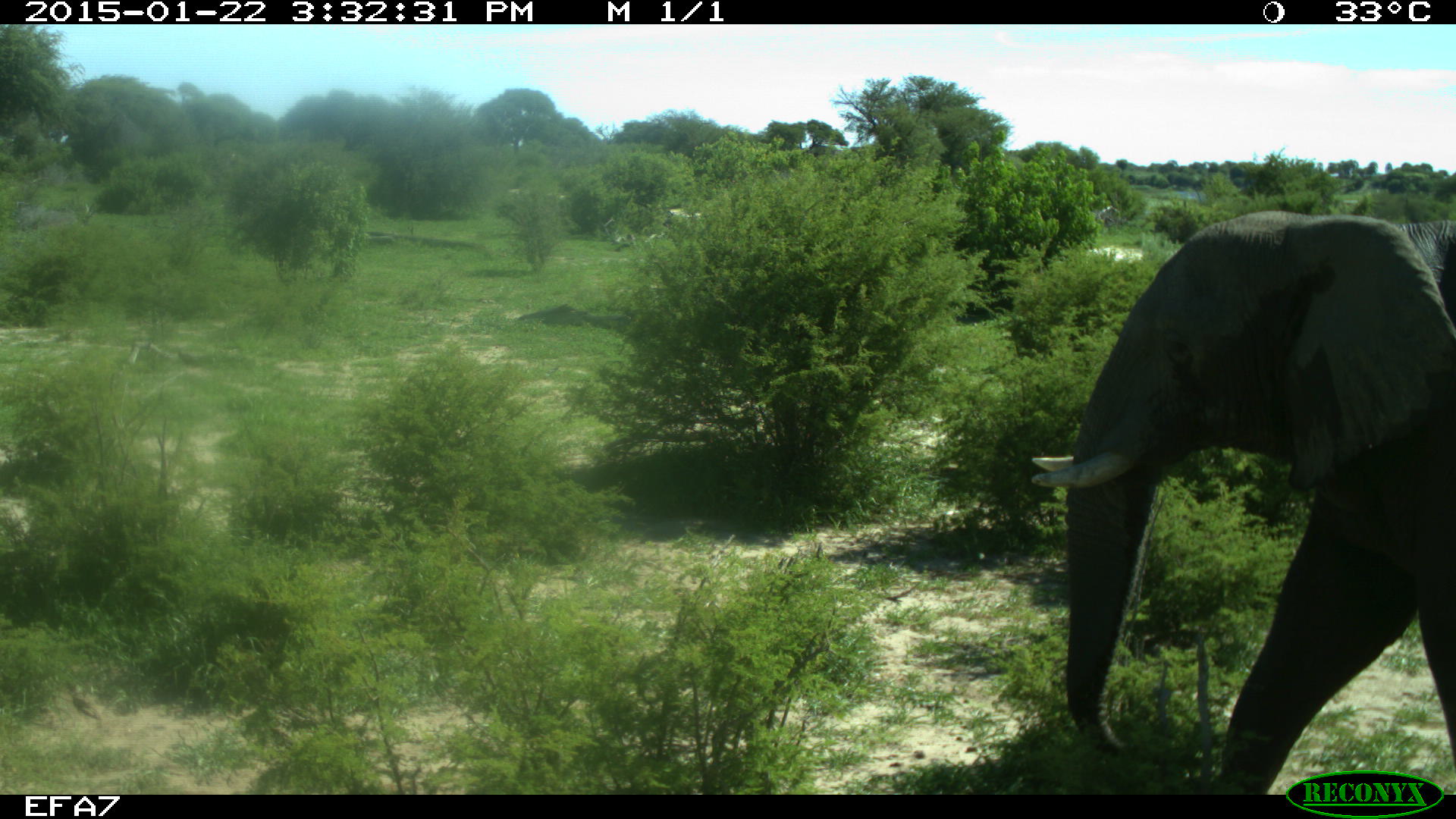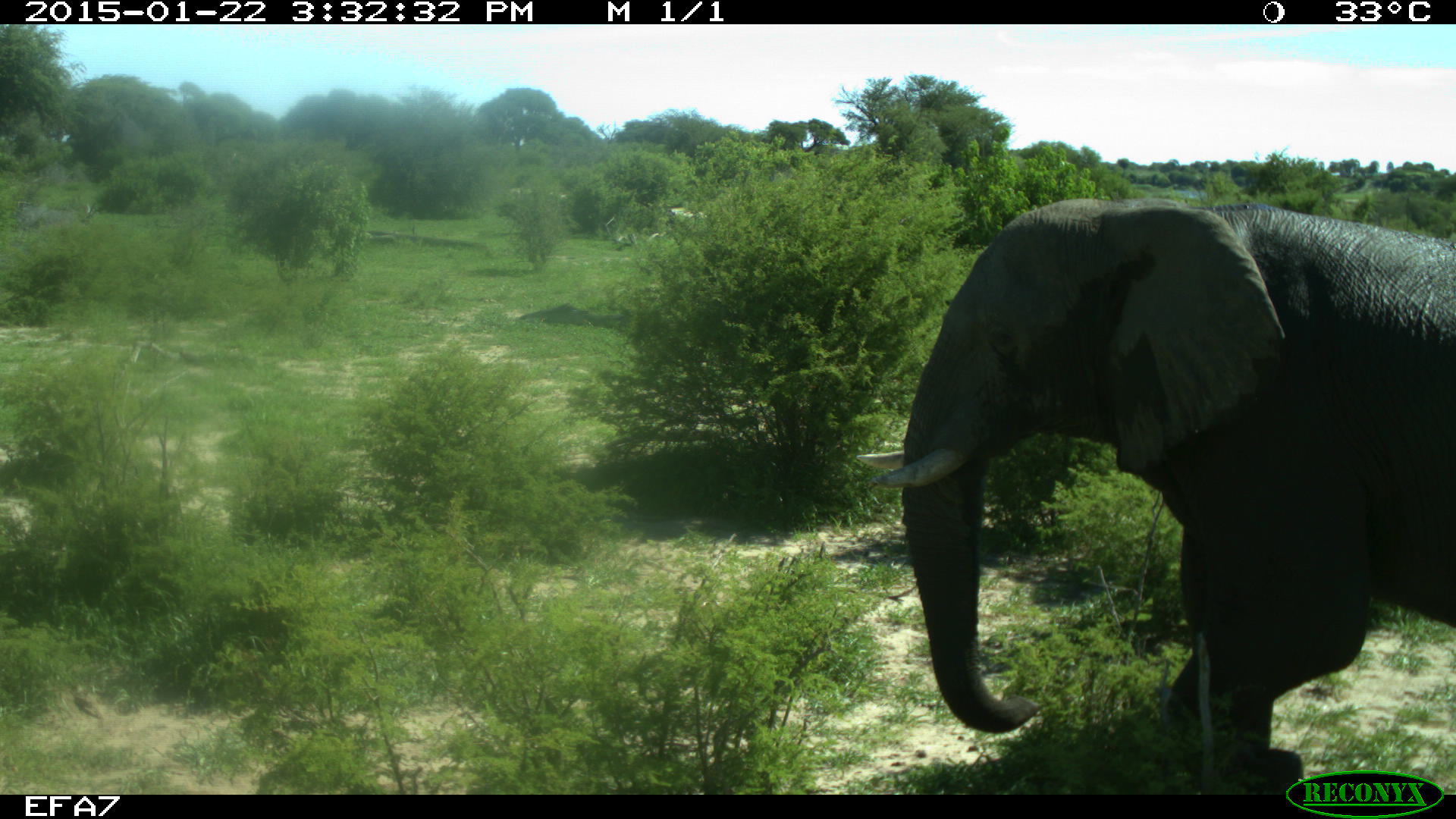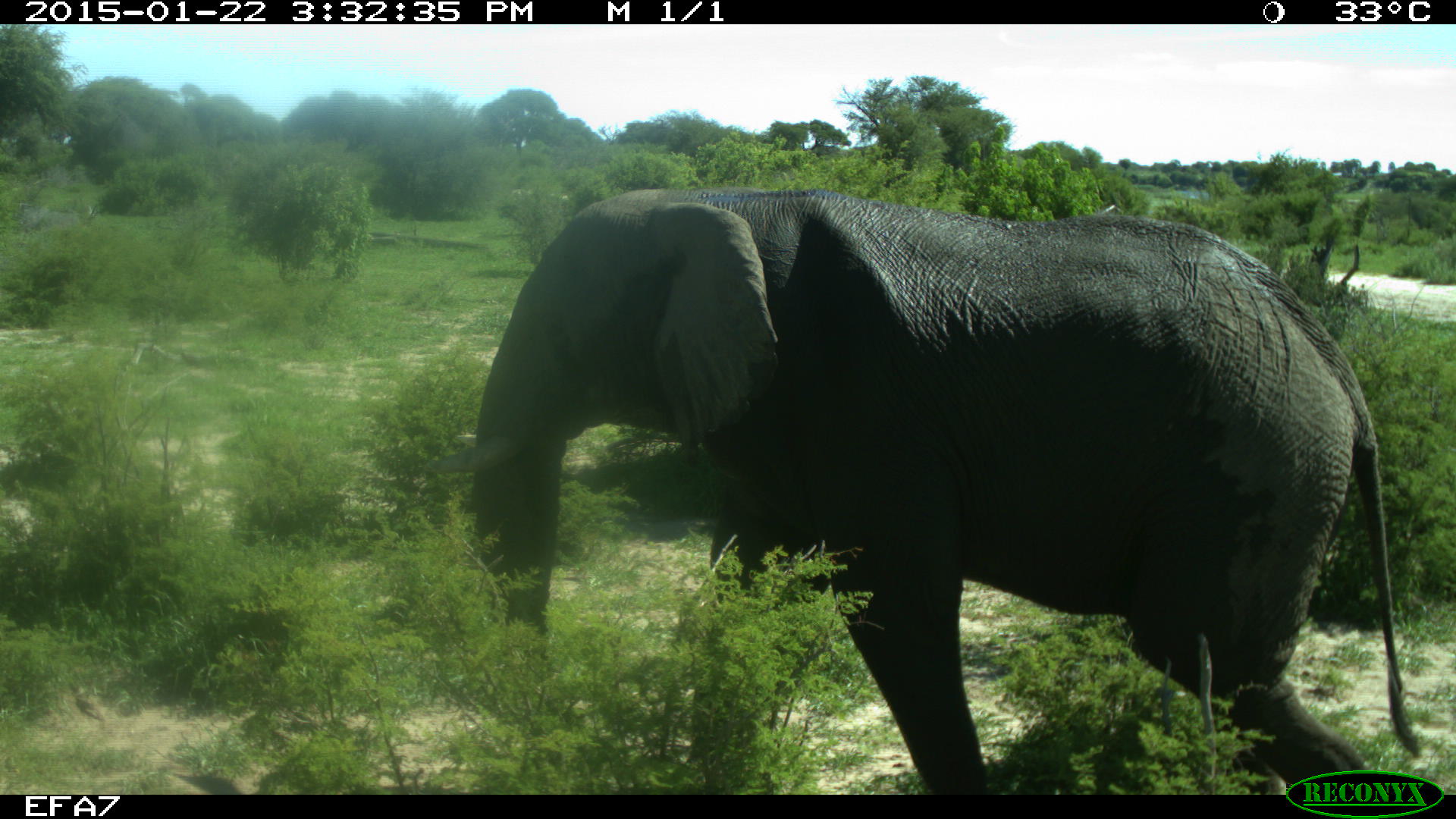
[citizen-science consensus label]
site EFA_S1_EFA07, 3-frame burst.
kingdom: Animalia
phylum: Chordata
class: Mammalia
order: Proboscidea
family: Elephantidae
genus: Loxodonta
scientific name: Loxodonta africana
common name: african bush elephant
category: elephant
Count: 1.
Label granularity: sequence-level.